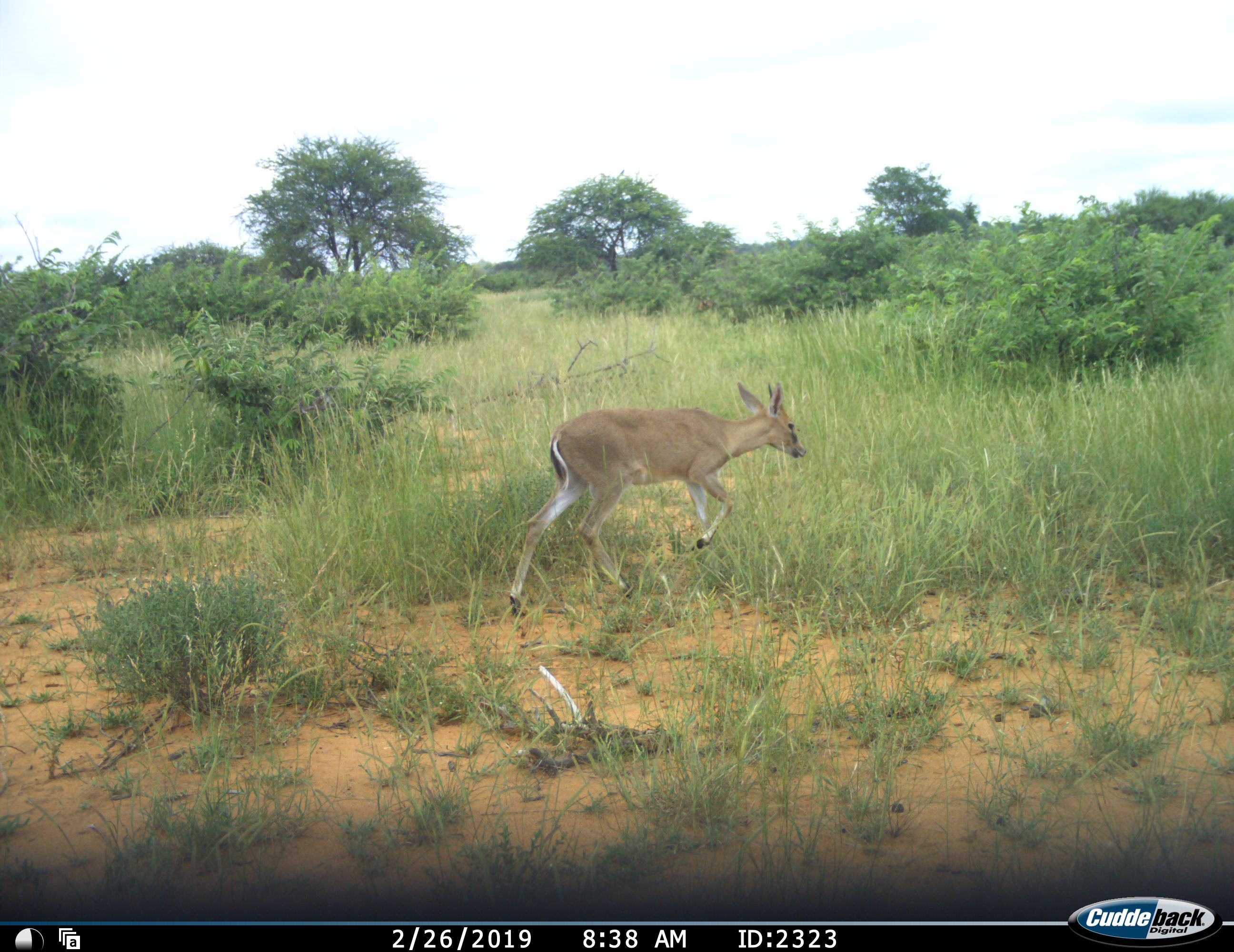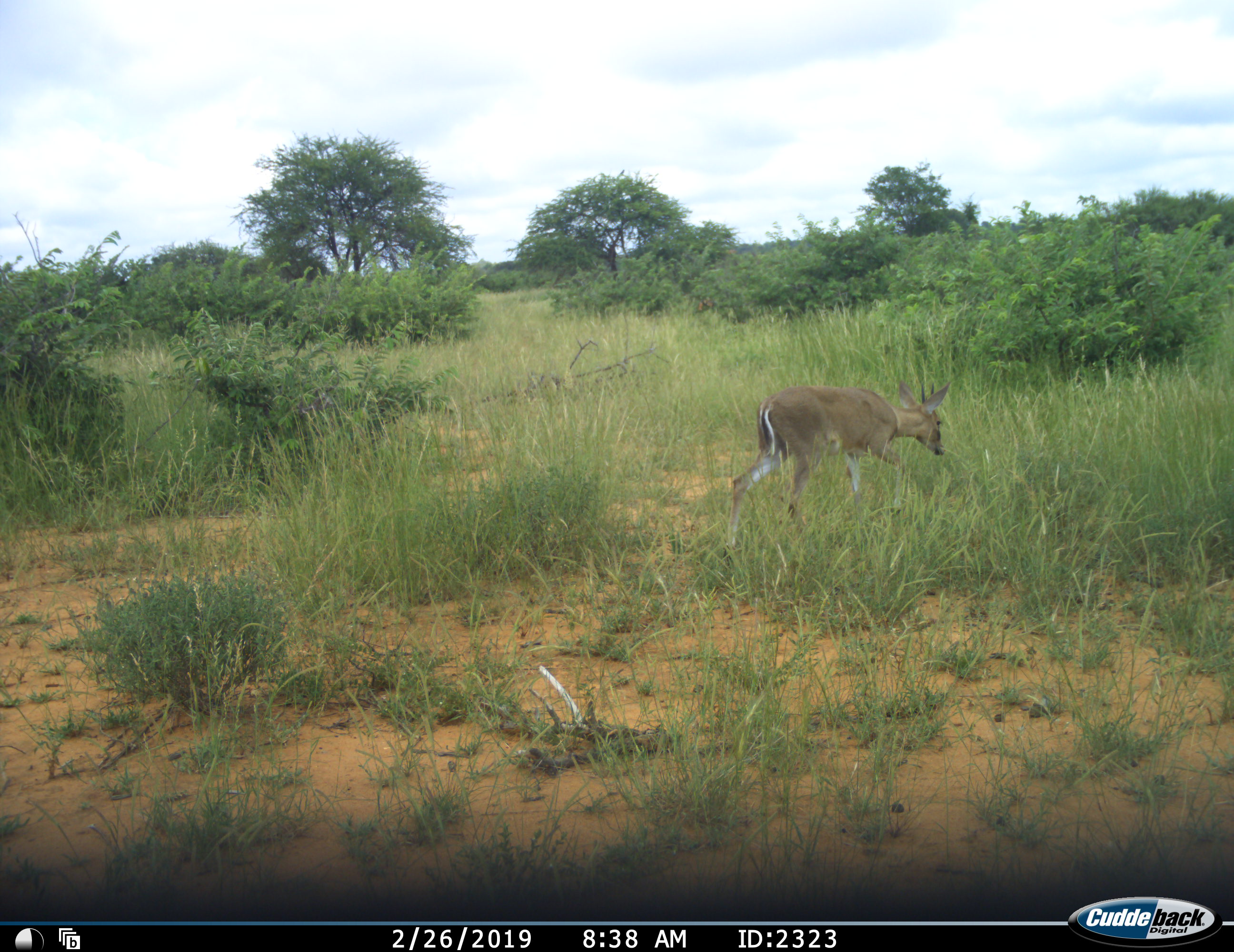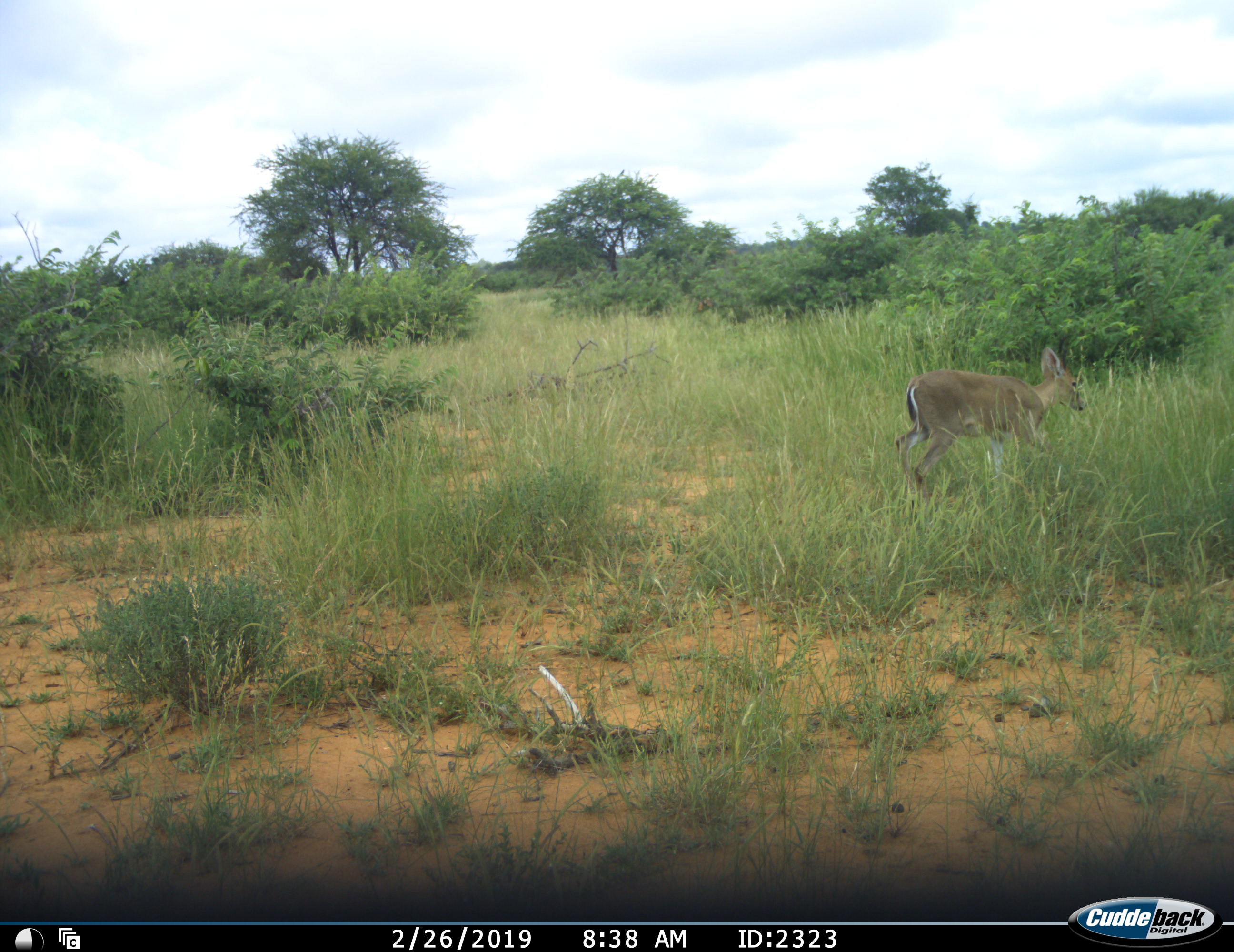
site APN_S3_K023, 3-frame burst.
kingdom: Animalia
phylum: Chordata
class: Mammalia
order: Artiodactyla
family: Bovidae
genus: Aepyceros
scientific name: Aepyceros melampus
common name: impala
Impala (Aepyceros melampus), count 1. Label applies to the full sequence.